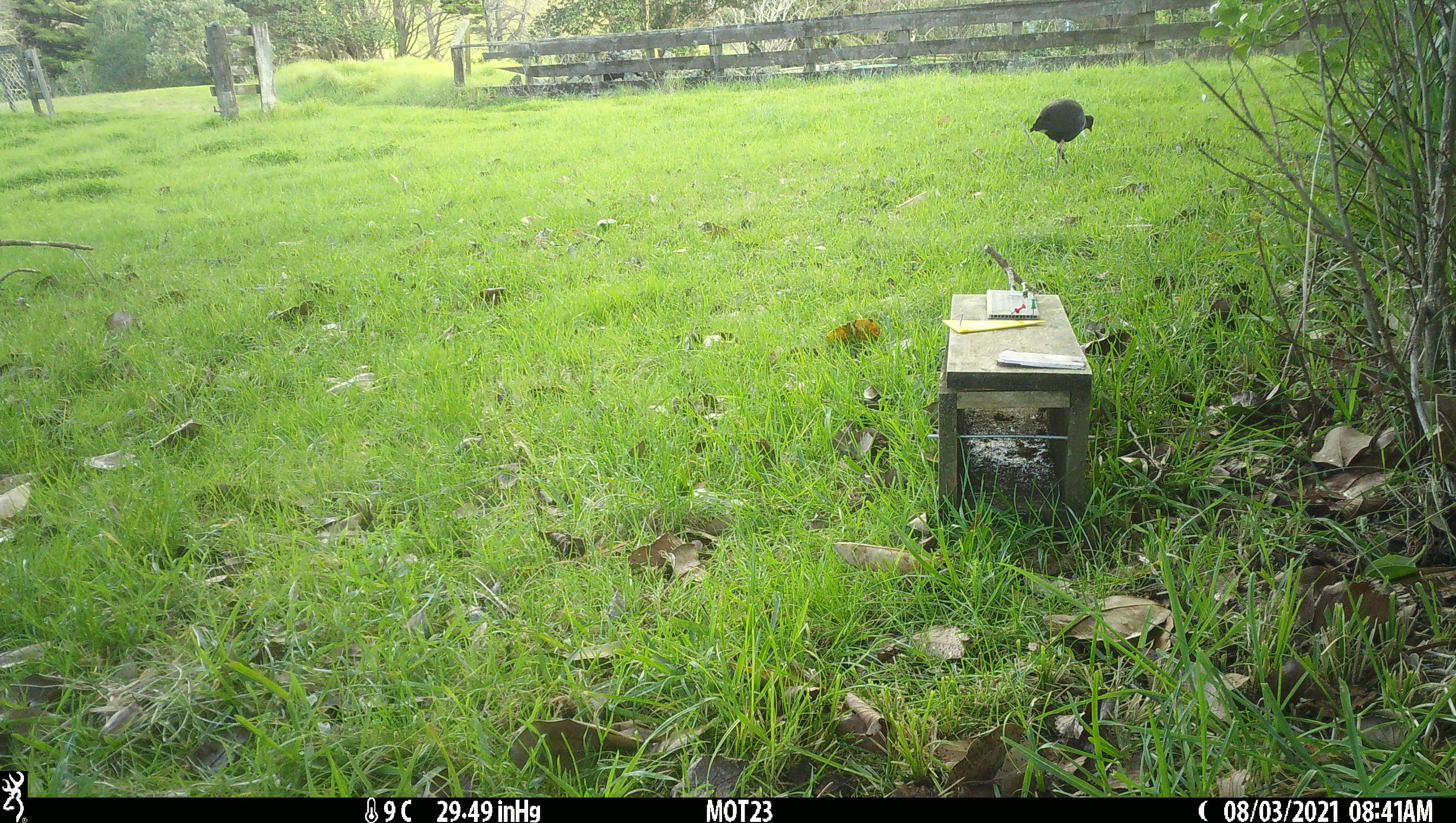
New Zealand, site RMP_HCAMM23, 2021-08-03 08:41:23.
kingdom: Animalia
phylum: Chordata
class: Aves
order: Gruiformes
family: Rallidae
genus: Porphyrio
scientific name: Porphyrio melanotus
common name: australasian swamphen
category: pukeko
Pukeko (australasian swamphen) (Porphyrio melanotus).